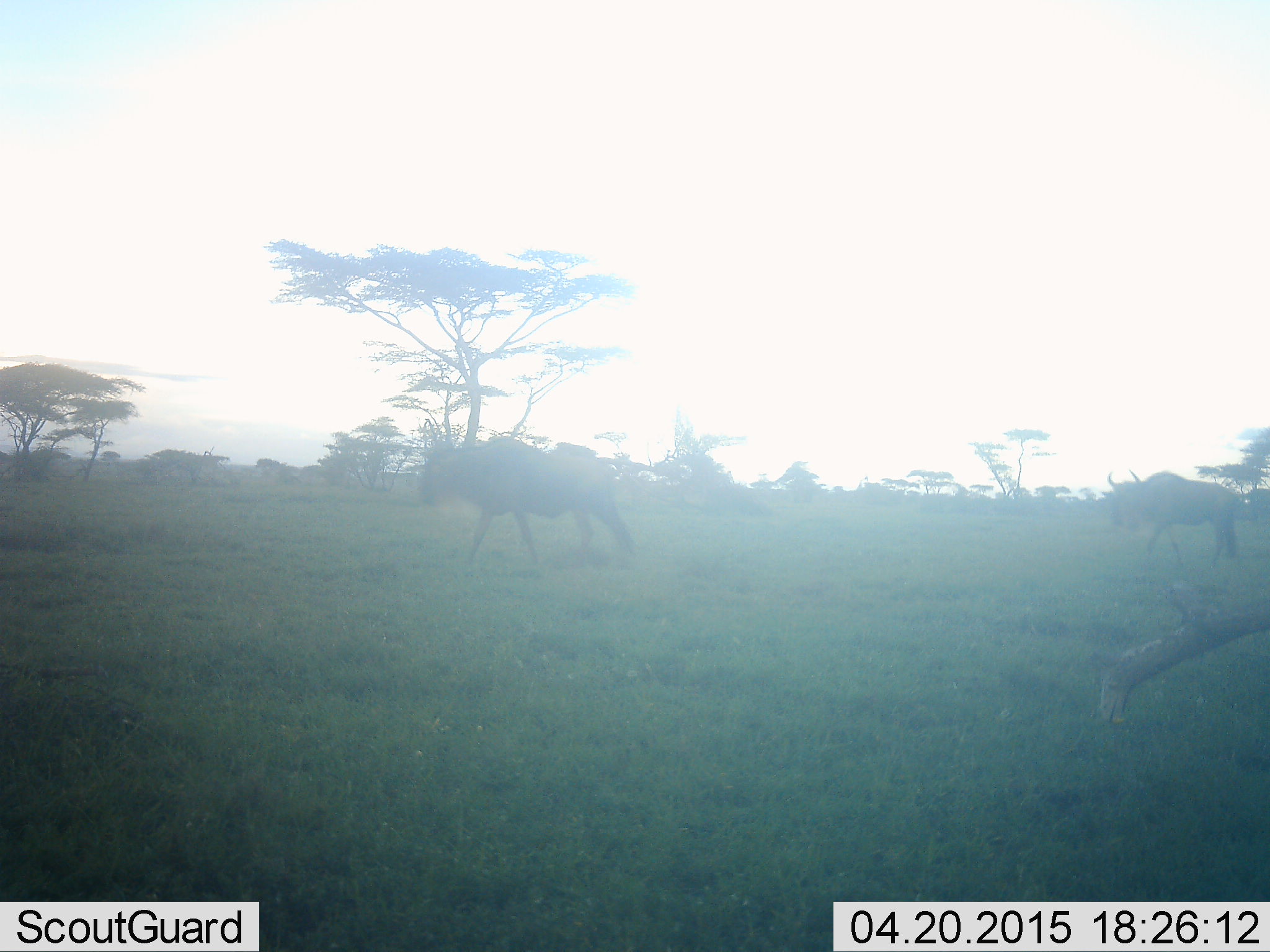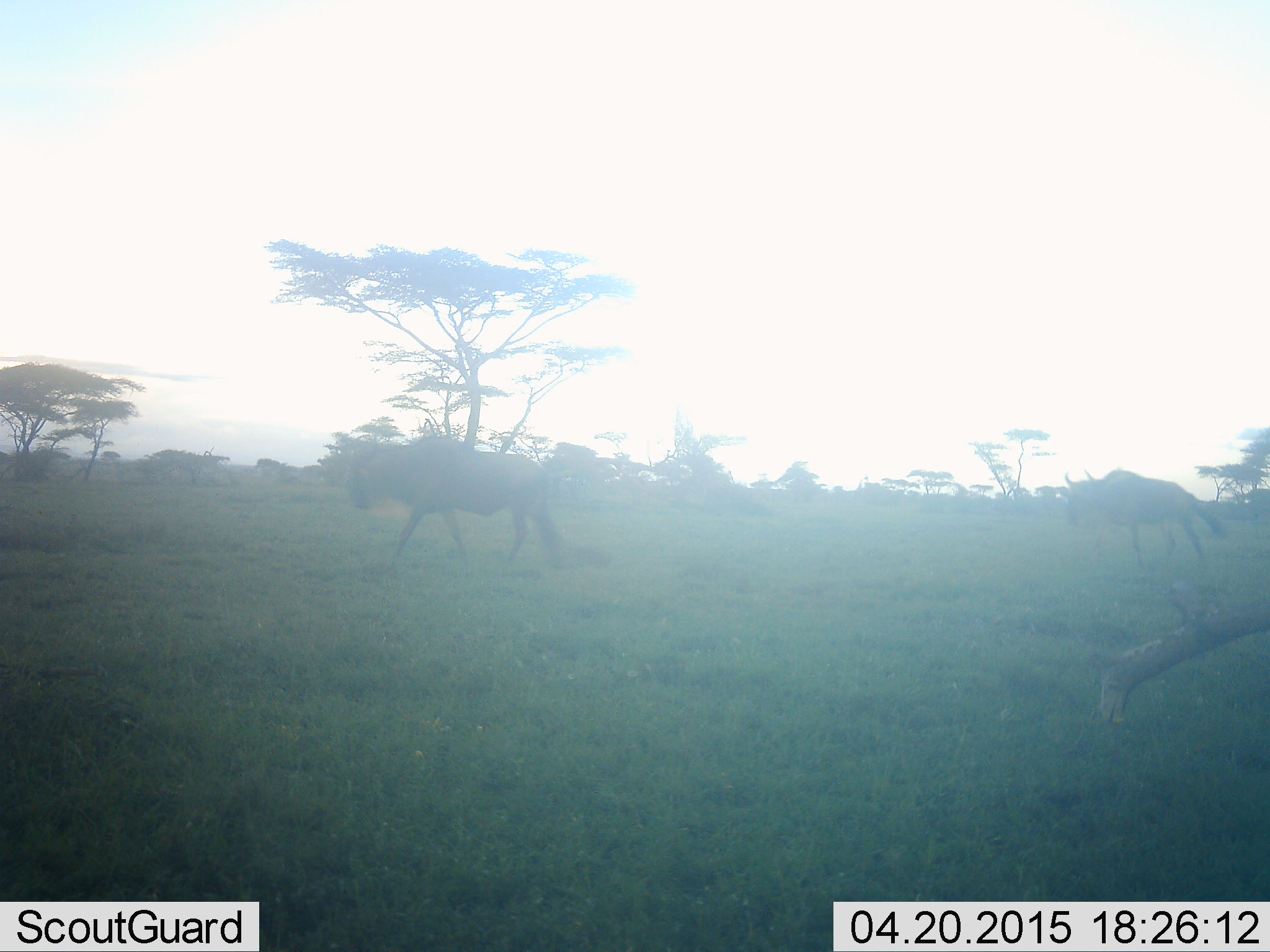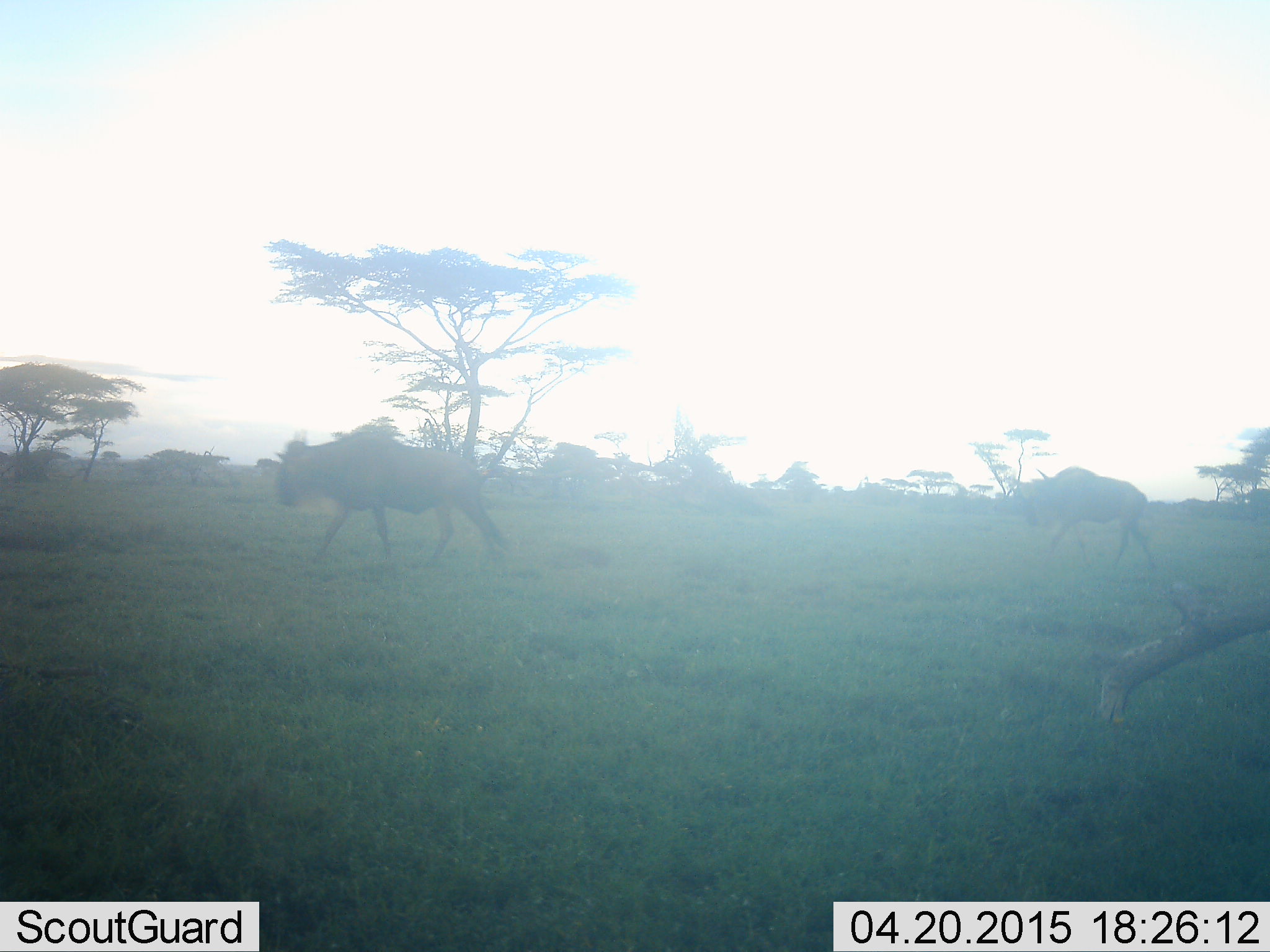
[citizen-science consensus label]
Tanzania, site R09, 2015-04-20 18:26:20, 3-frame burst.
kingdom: Animalia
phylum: Chordata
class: Mammalia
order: Artiodactyla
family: Bovidae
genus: Connochaetes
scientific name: Connochaetes taurinus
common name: blue wildebeest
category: wildebeest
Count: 2.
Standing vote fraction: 10%.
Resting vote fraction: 0%.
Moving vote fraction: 100%.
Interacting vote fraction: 0%.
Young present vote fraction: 0%.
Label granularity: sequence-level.